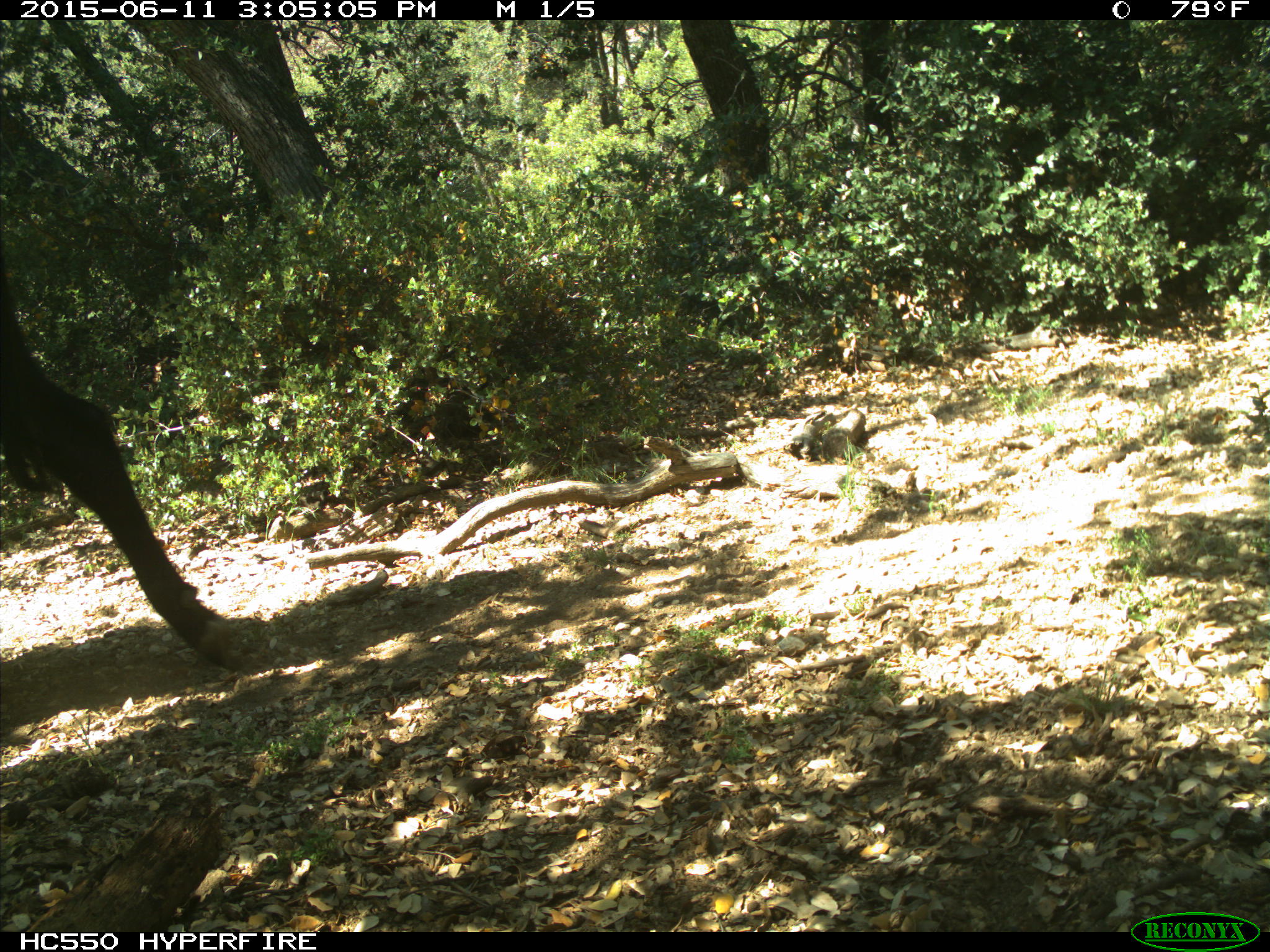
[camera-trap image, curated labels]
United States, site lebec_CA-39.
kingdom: Animalia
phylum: Chordata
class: Mammalia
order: Artiodactyla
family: Bovidae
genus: Bos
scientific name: Bos taurus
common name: domestic cow